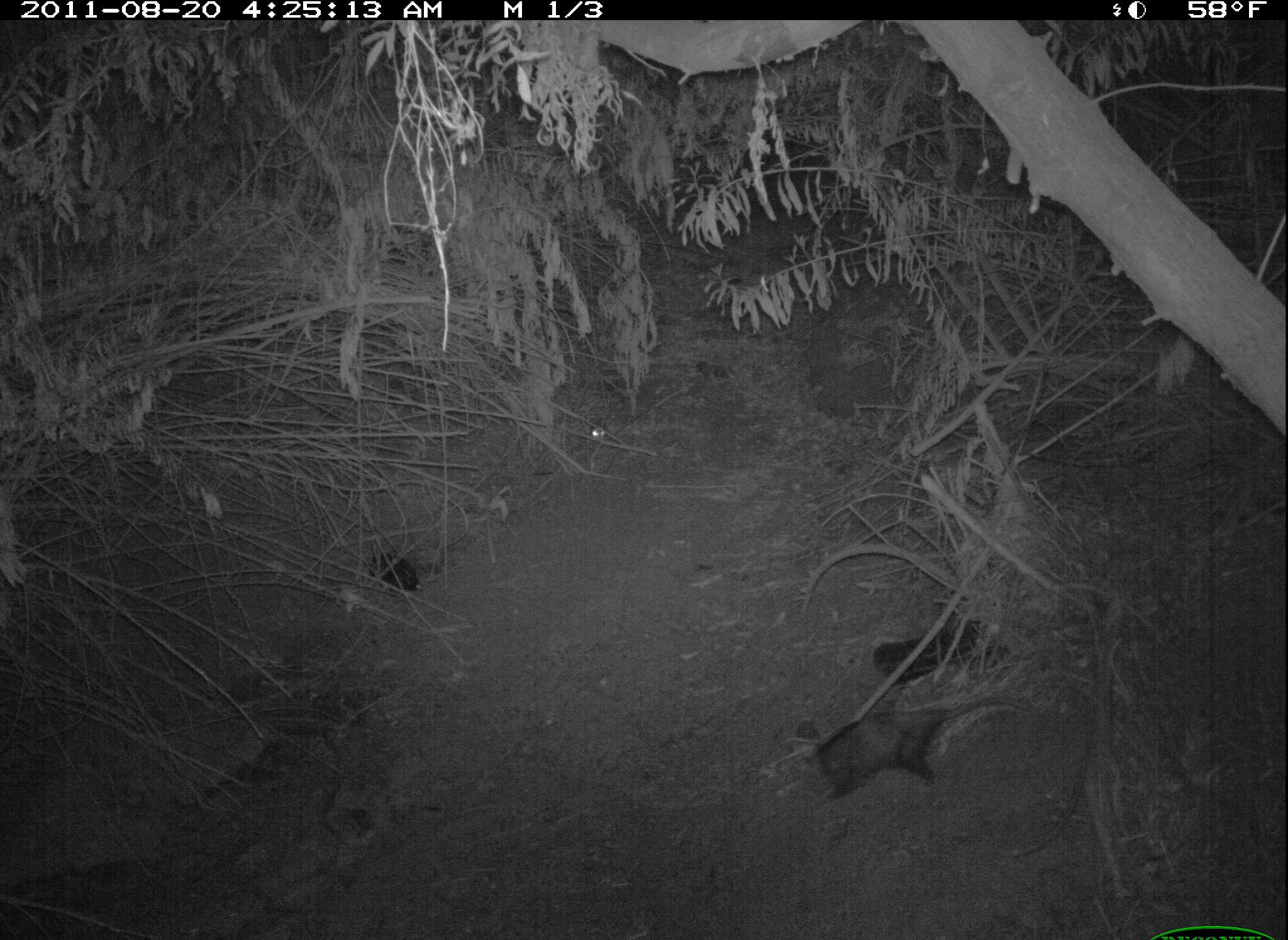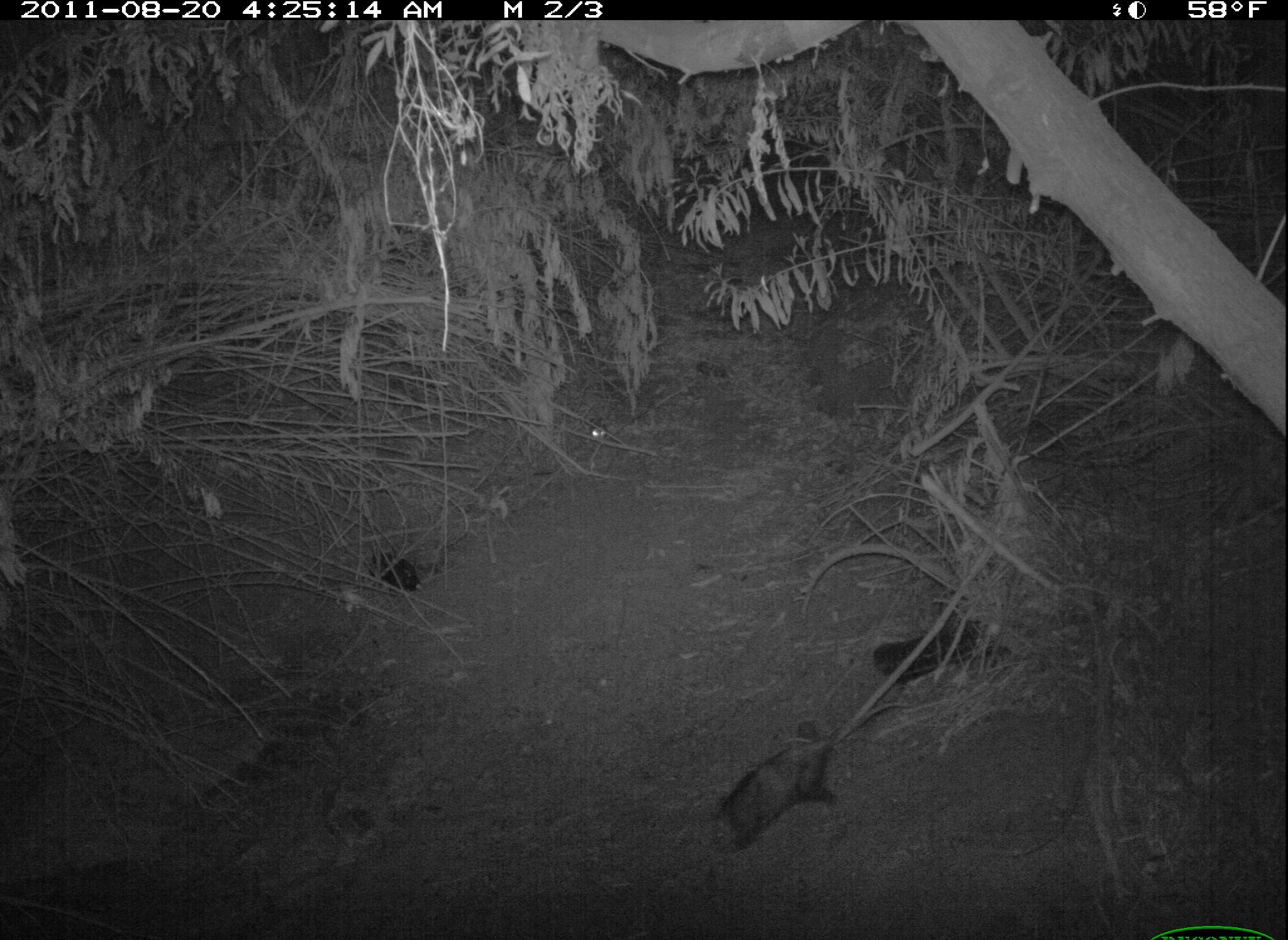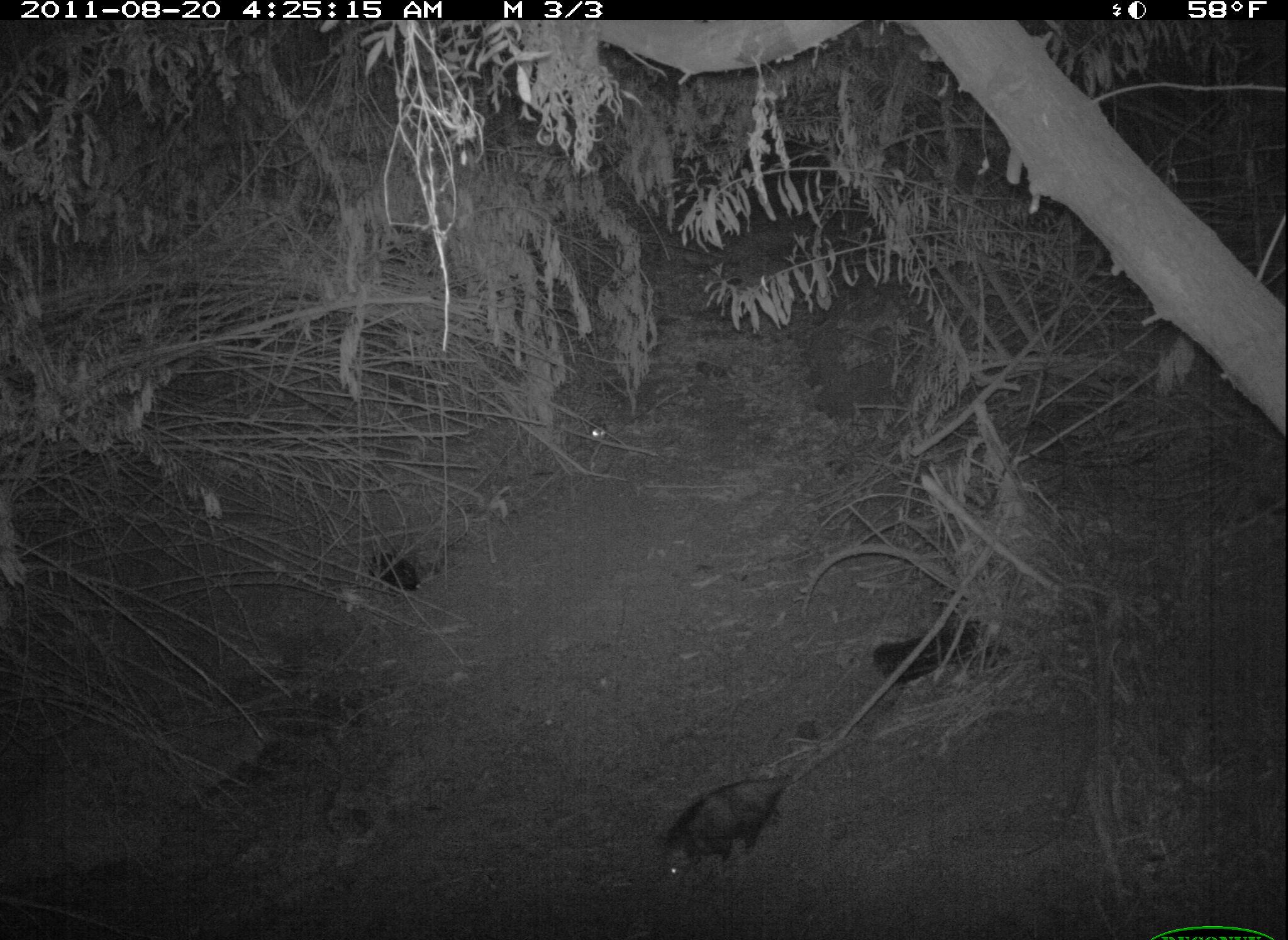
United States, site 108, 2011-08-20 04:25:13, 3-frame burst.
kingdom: Animalia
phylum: Chordata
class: Mammalia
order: Didelphimorphia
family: Didelphidae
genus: Didelphis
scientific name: Didelphis virginiana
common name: virginia opossum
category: opossum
Opossum (virginia opossum) (Didelphis virginiana).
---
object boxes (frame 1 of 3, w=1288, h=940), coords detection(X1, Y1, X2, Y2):
opossum: detection(802, 696, 1027, 805)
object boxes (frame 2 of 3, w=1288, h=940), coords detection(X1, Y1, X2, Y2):
opossum: detection(680, 708, 885, 853)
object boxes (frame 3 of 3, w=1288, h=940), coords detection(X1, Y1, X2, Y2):
opossum: detection(655, 747, 799, 892)